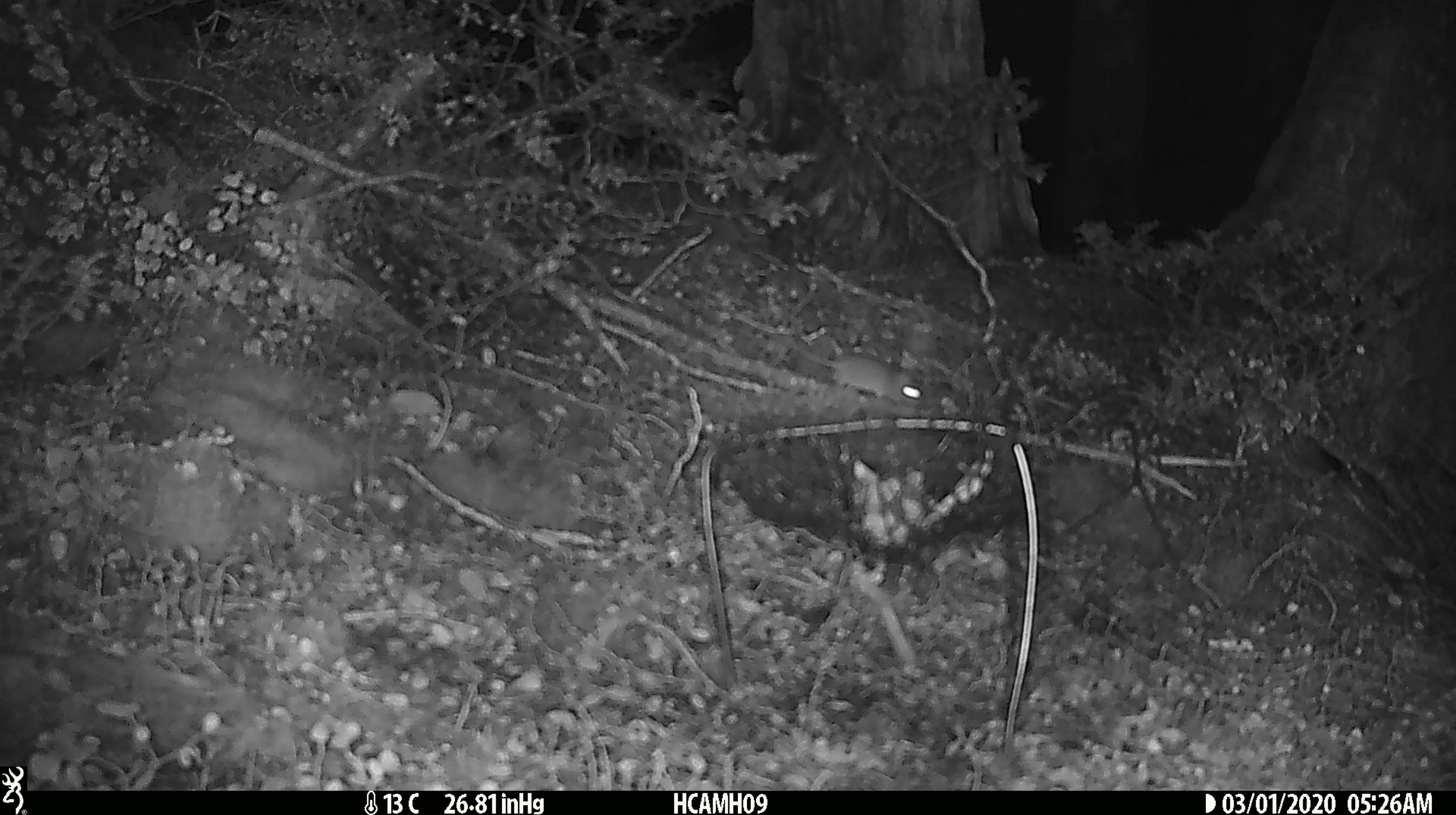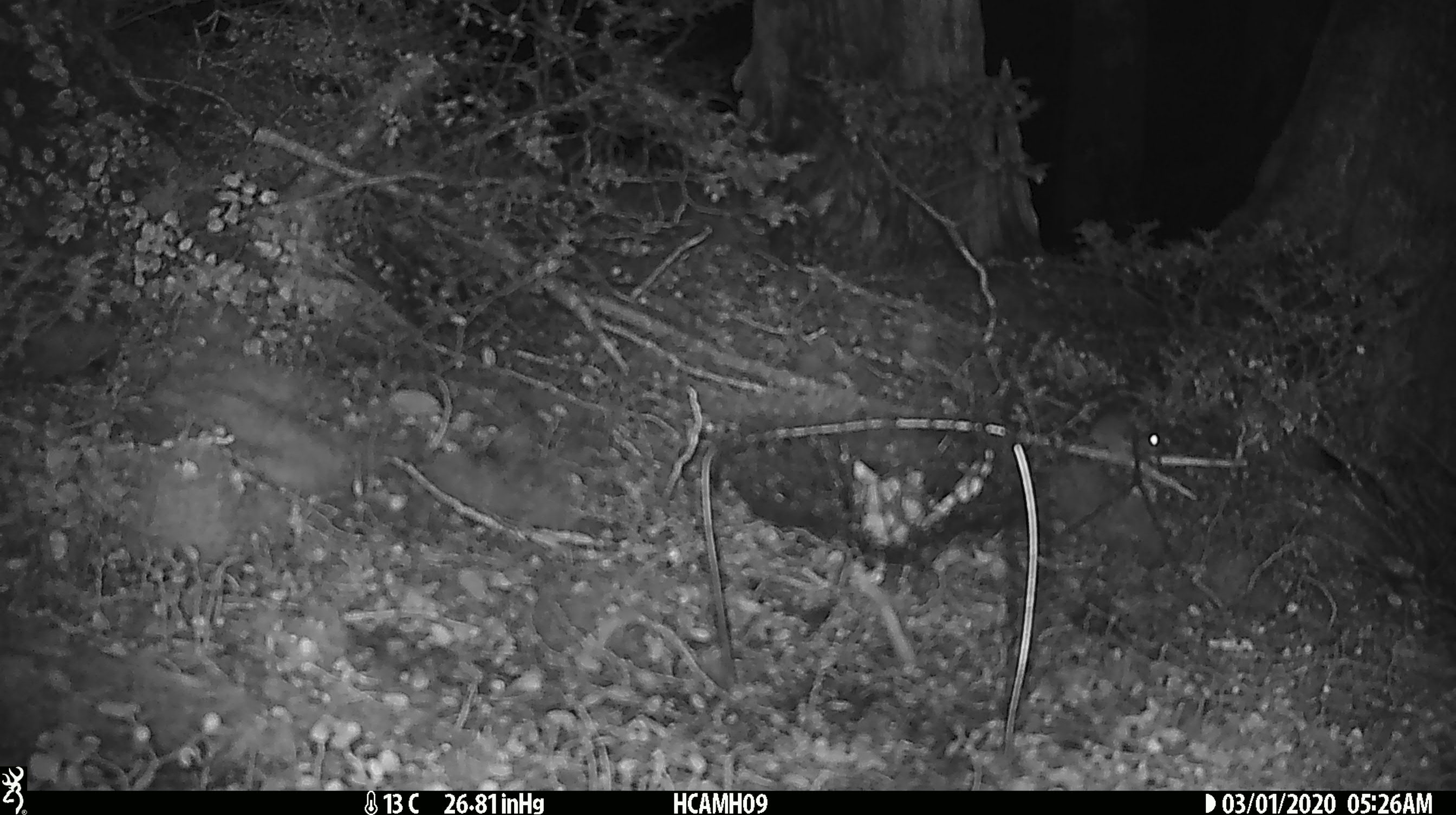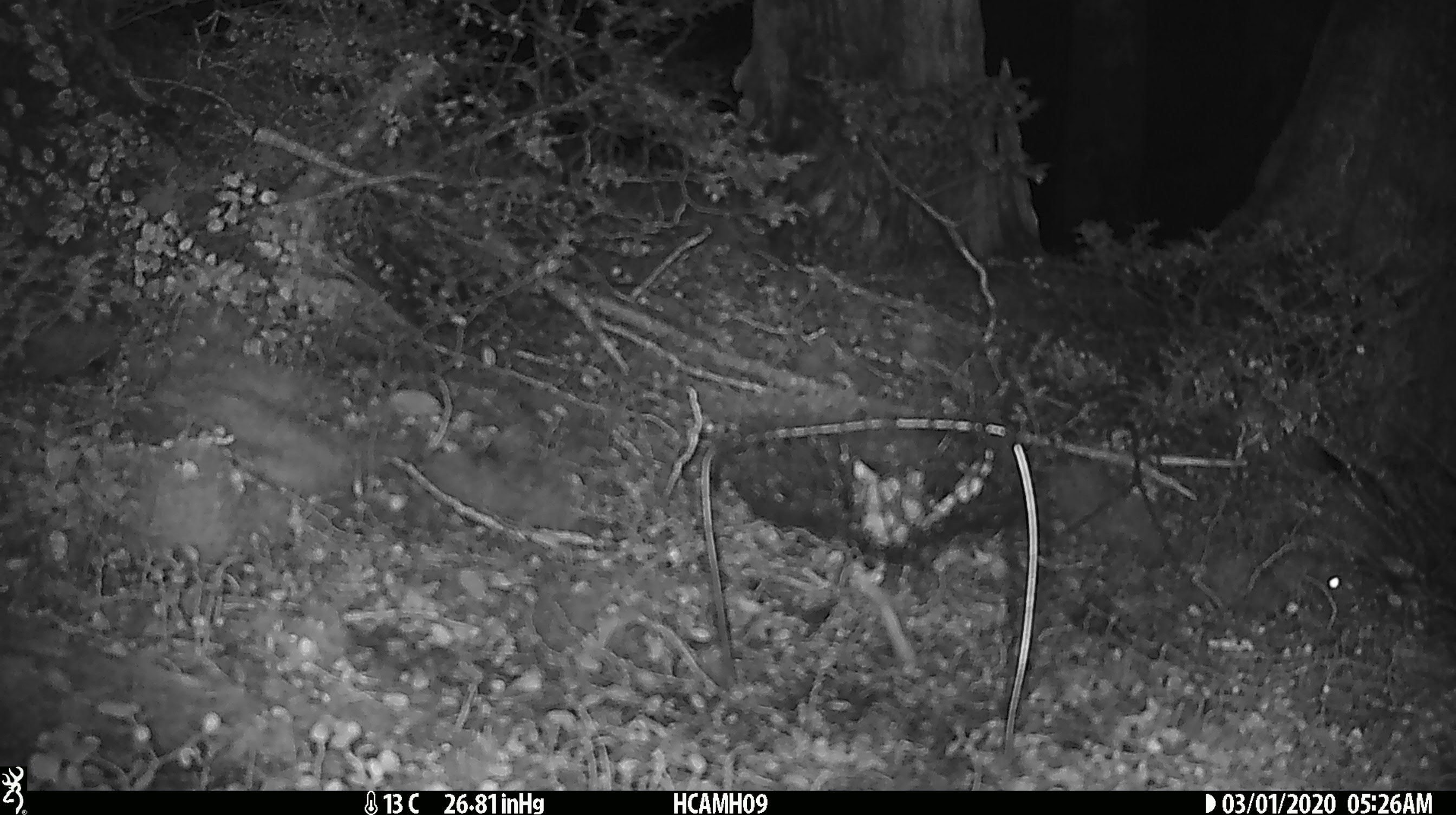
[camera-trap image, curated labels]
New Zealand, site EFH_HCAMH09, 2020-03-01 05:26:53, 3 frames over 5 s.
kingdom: Animalia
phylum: Chordata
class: Mammalia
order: Rodentia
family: Muridae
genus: Mus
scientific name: Mus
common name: mouse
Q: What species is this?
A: Mouse (Mus).